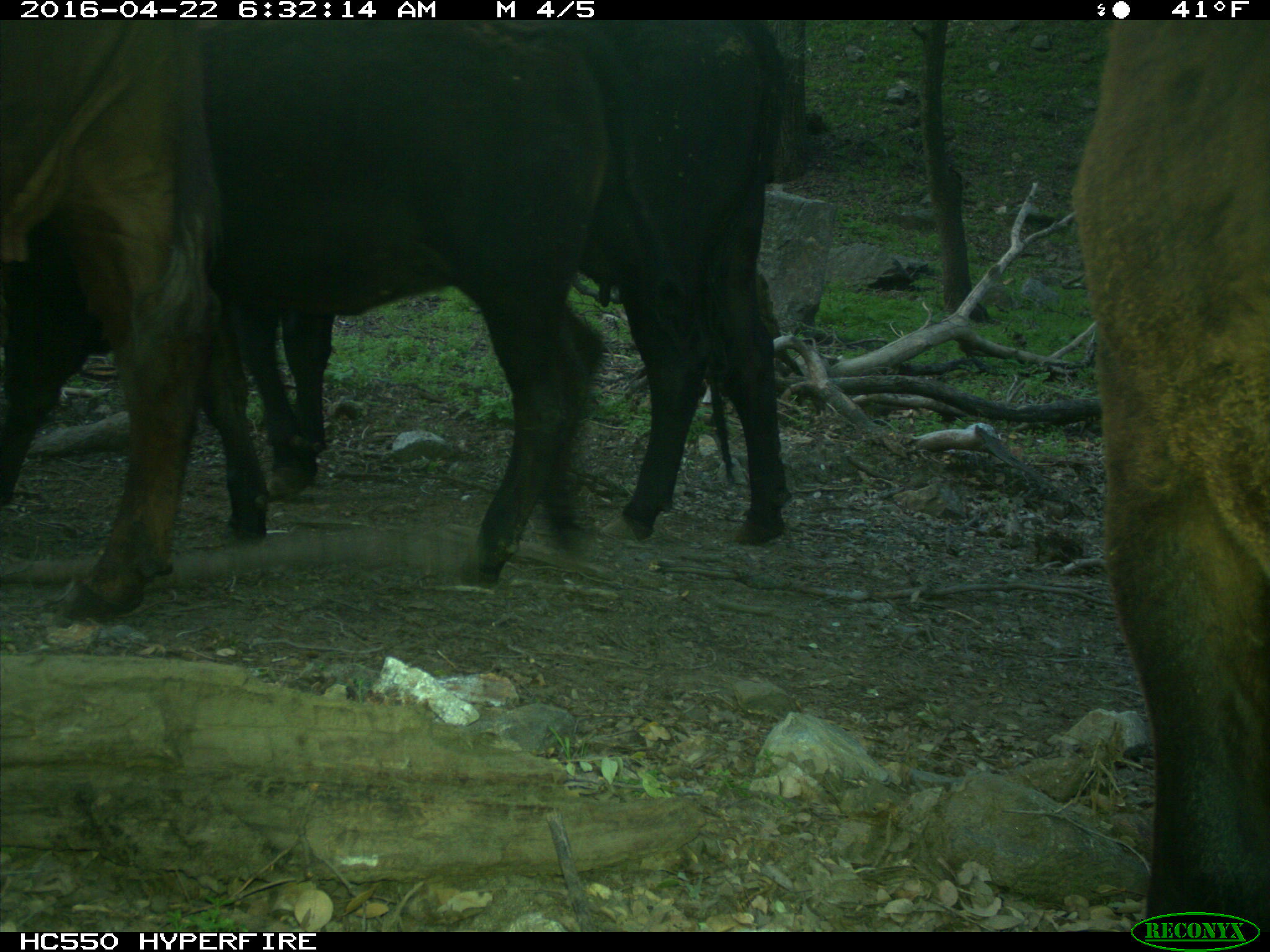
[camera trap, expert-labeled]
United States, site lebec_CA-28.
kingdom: Animalia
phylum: Chordata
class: Mammalia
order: Artiodactyla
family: Bovidae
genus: Bos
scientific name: Bos taurus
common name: domestic cow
Bos taurus (domestic cow).